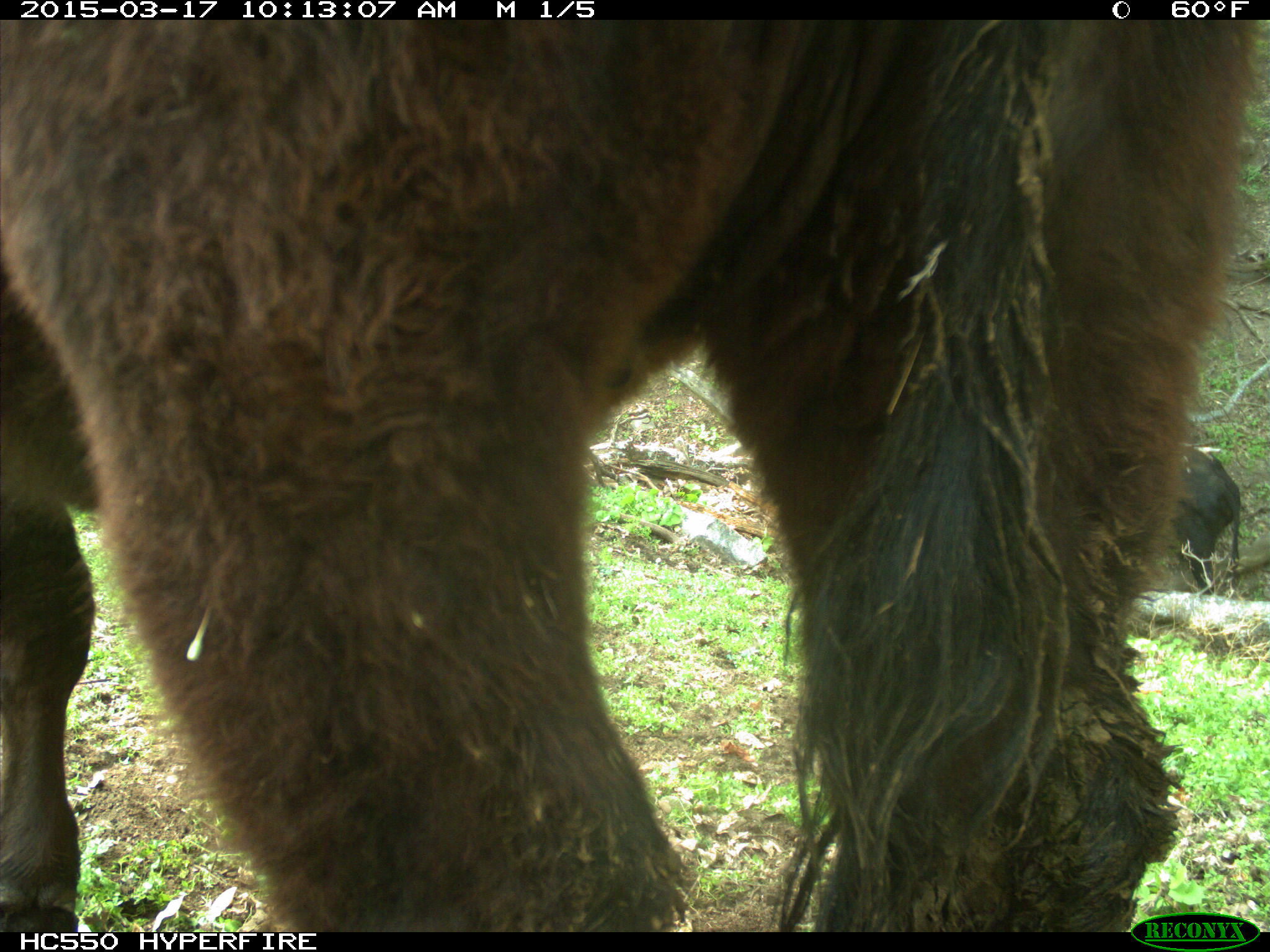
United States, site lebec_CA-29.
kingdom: Animalia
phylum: Chordata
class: Mammalia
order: Artiodactyla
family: Bovidae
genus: Bos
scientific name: Bos taurus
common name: domestic cow